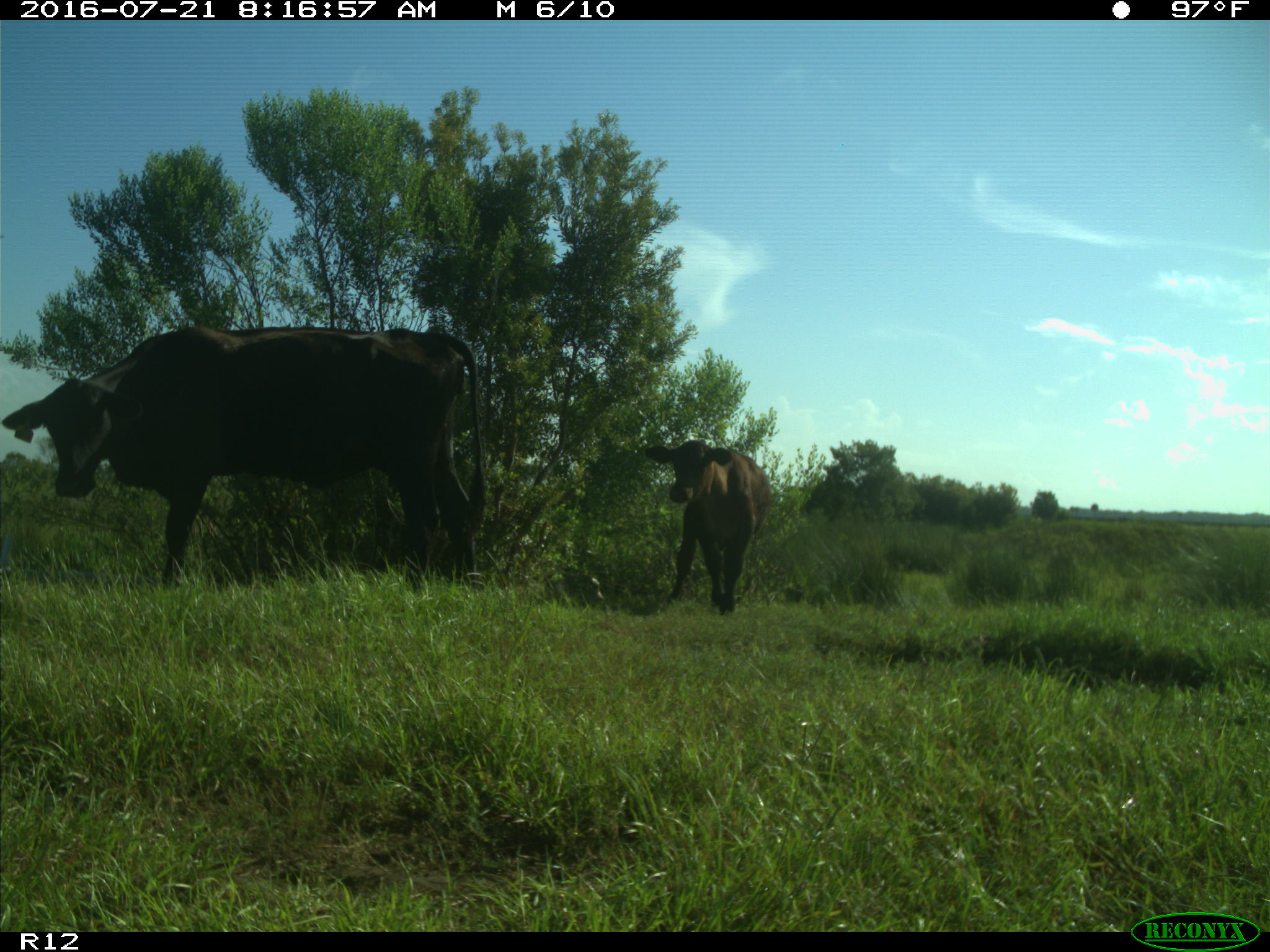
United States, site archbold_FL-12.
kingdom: Animalia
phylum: Chordata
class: Mammalia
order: Artiodactyla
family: Bovidae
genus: Bos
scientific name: Bos taurus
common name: domestic cow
Bos taurus (domestic cow).